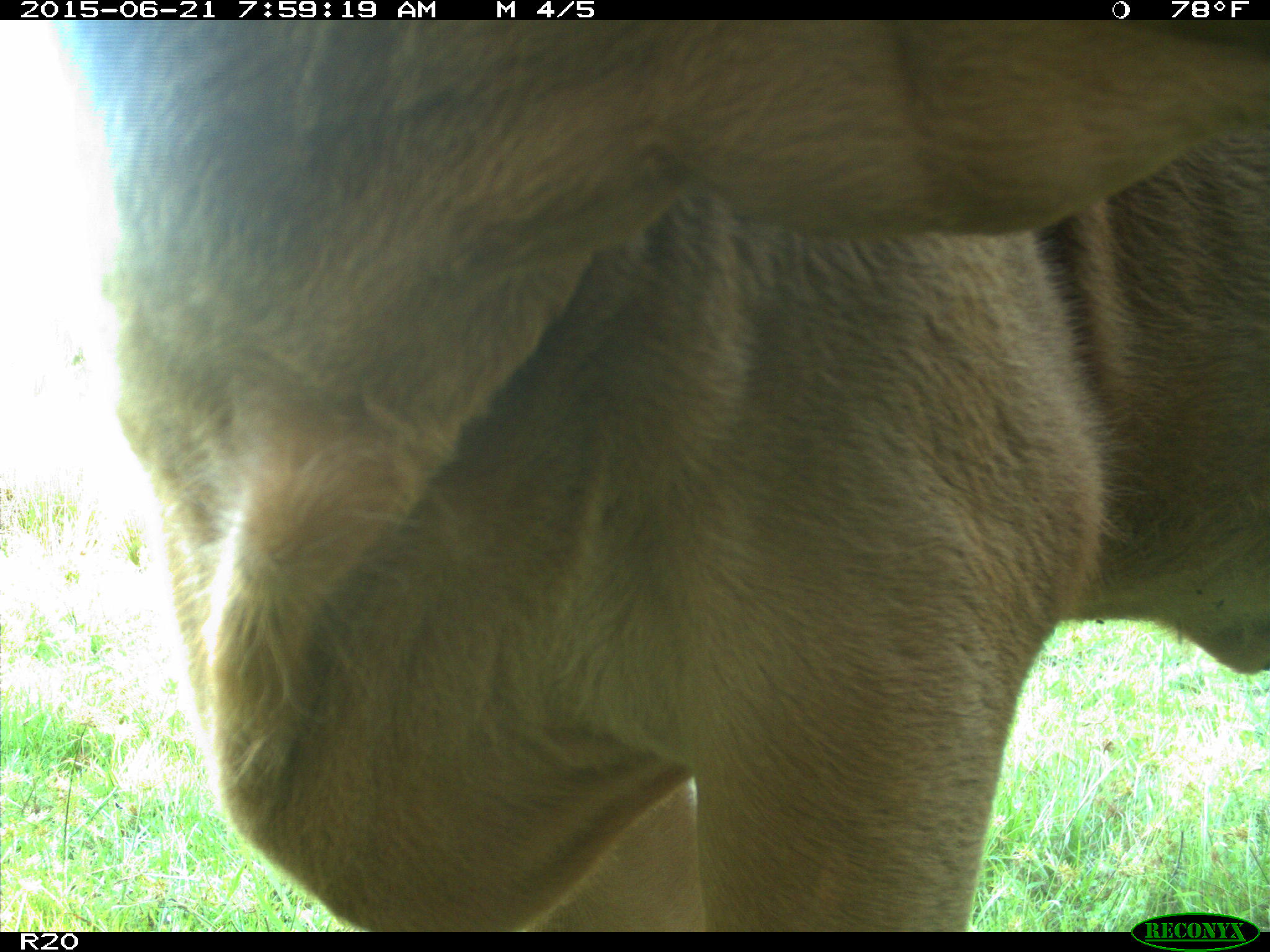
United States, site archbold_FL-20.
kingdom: Animalia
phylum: Chordata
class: Mammalia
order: Artiodactyla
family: Bovidae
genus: Bos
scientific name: Bos taurus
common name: domestic cow